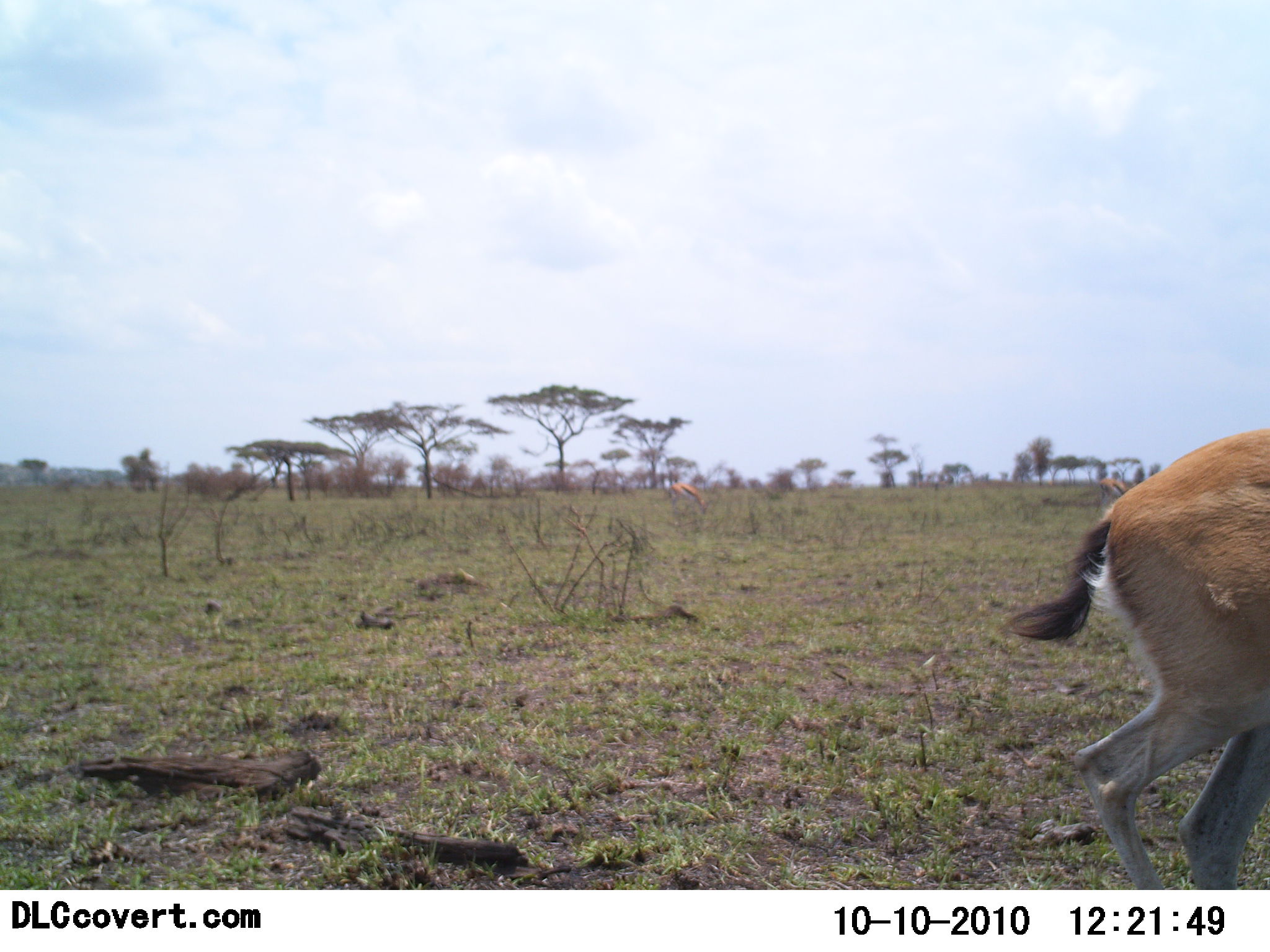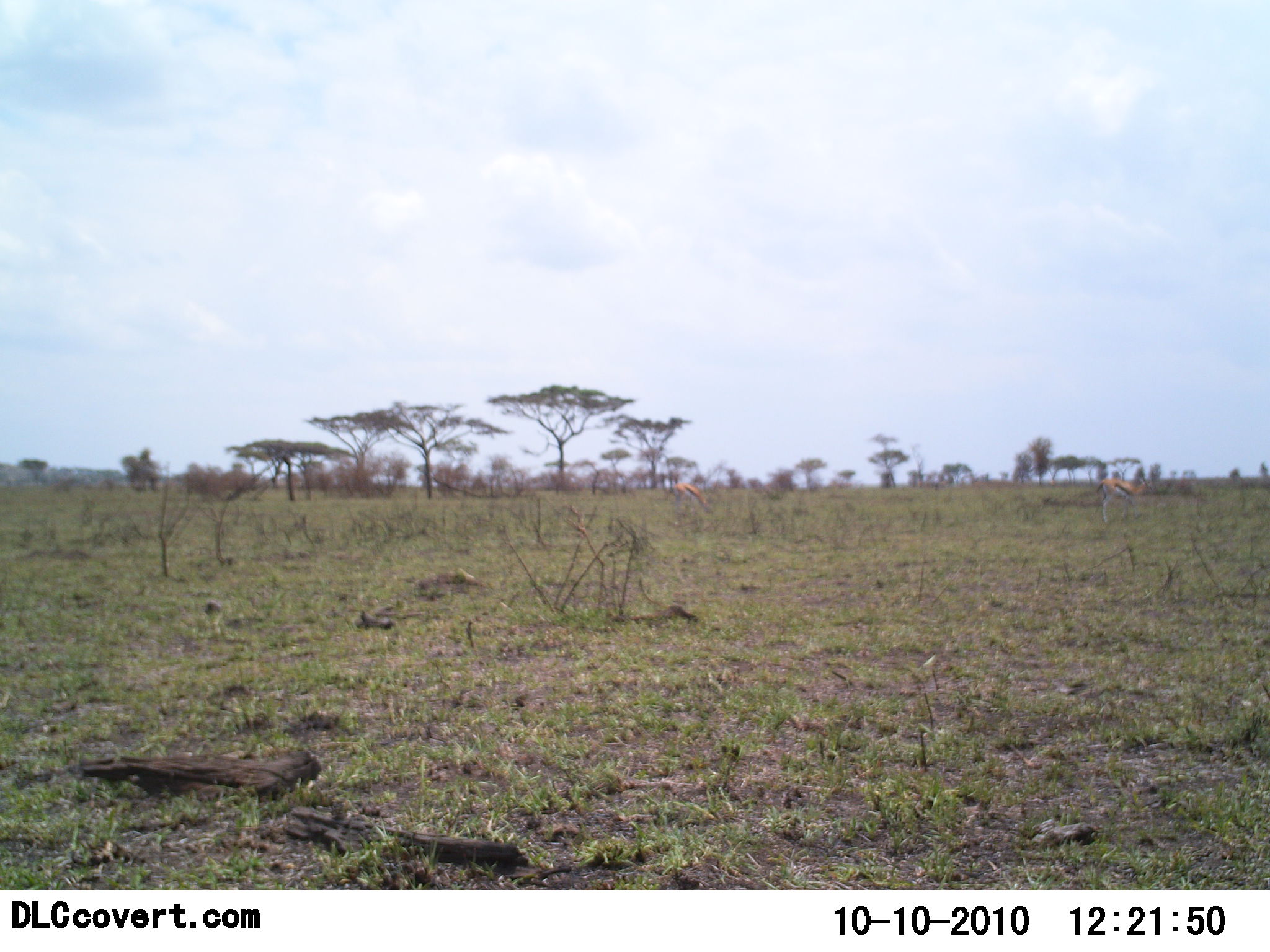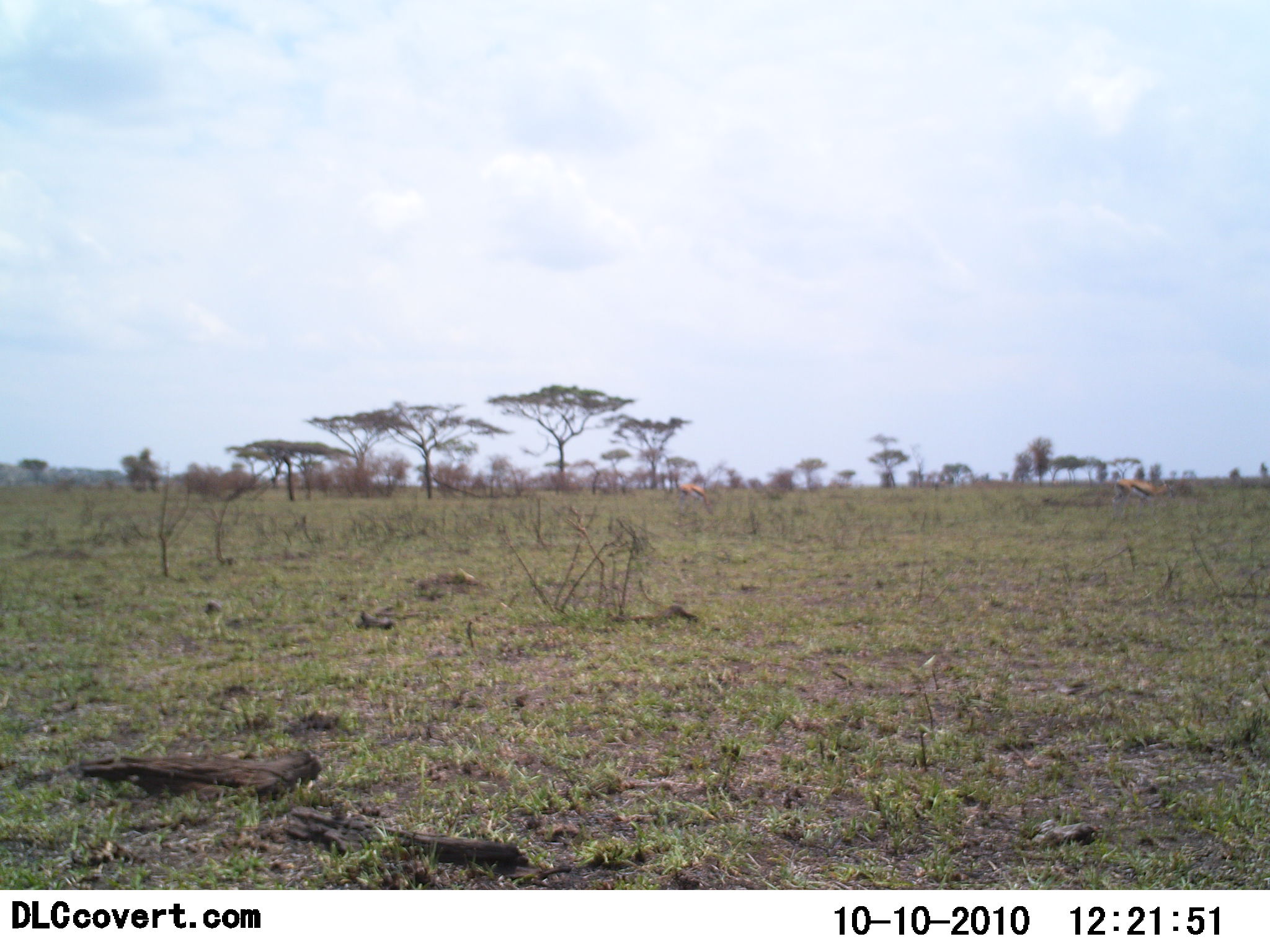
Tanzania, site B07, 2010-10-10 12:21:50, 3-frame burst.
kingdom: Animalia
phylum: Chordata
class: Mammalia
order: Artiodactyla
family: Bovidae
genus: Eudorcas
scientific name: Eudorcas thomsonii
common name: thomson's gazelle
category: gazellethomsons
Gazellethomsons (thomson's gazelle) (Eudorcas thomsonii), count 2. Behavior (volunteer vote fractions): standing 40%, resting 0%, moving 90%, interacting 0%. Young present (vote fraction): 0%. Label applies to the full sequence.